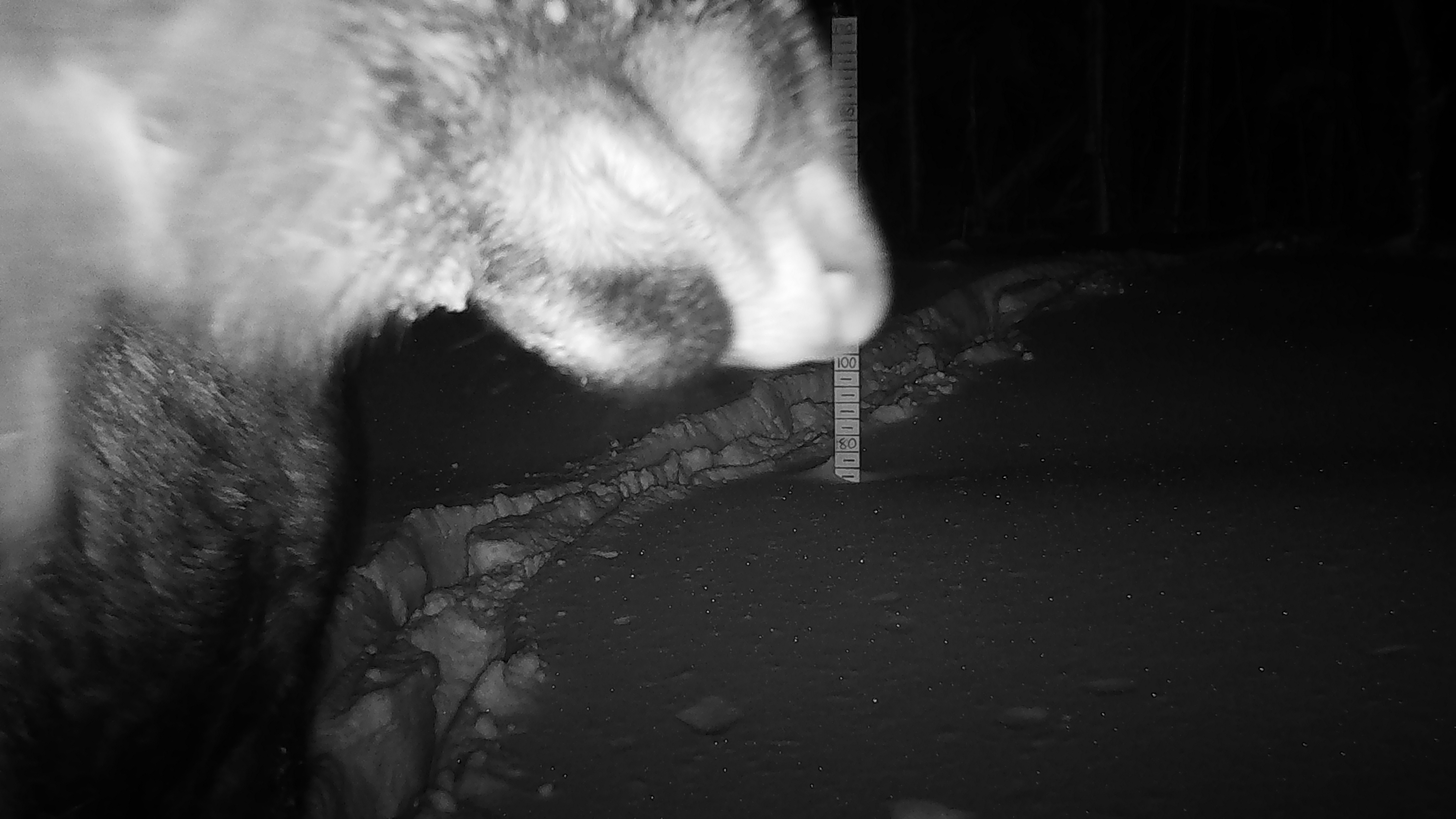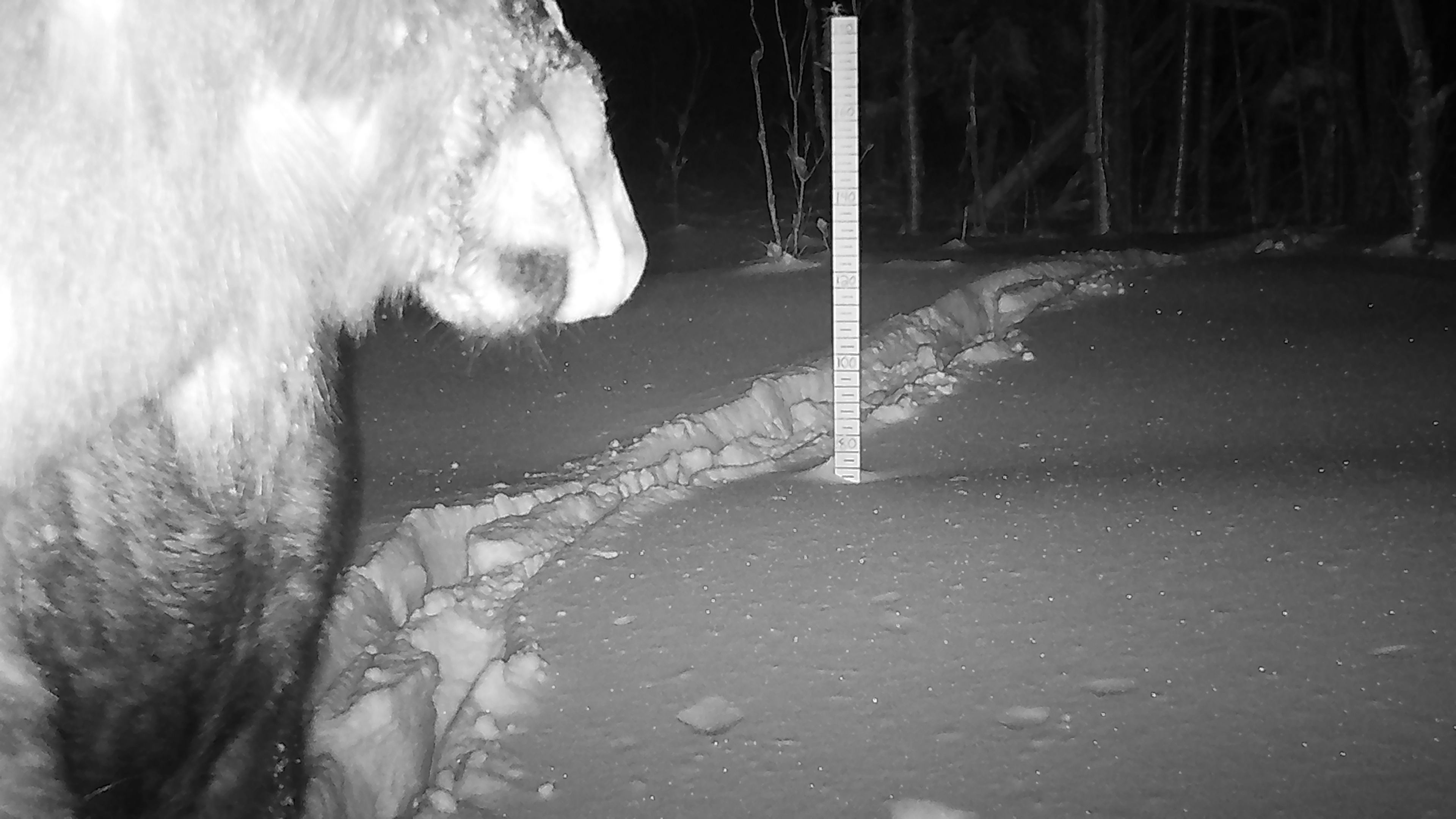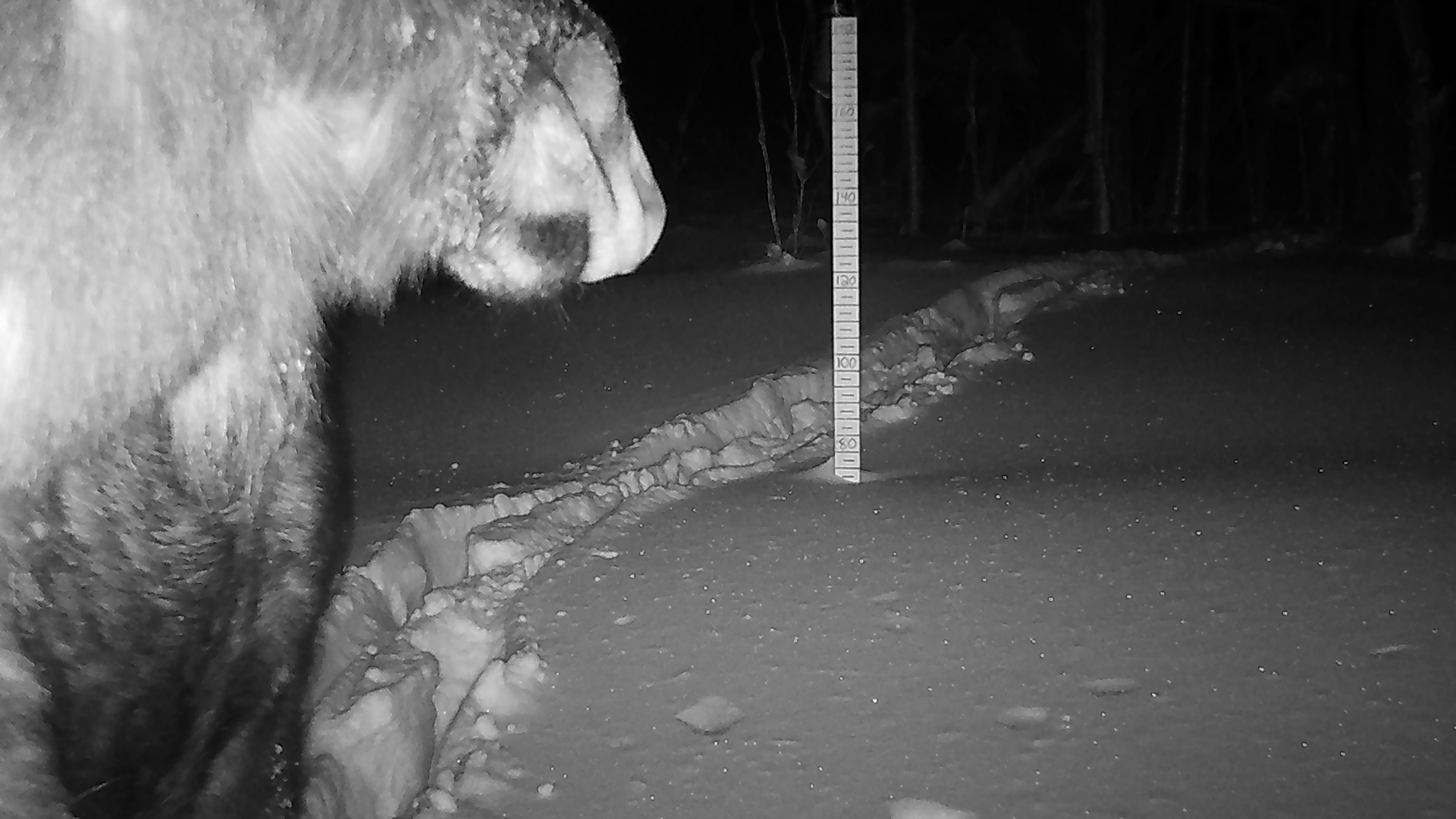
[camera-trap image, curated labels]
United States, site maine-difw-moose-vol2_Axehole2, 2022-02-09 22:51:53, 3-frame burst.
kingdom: Animalia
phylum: Chordata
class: Mammalia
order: Artiodactyla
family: Cervidae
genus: Alces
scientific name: Alces alces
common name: moose